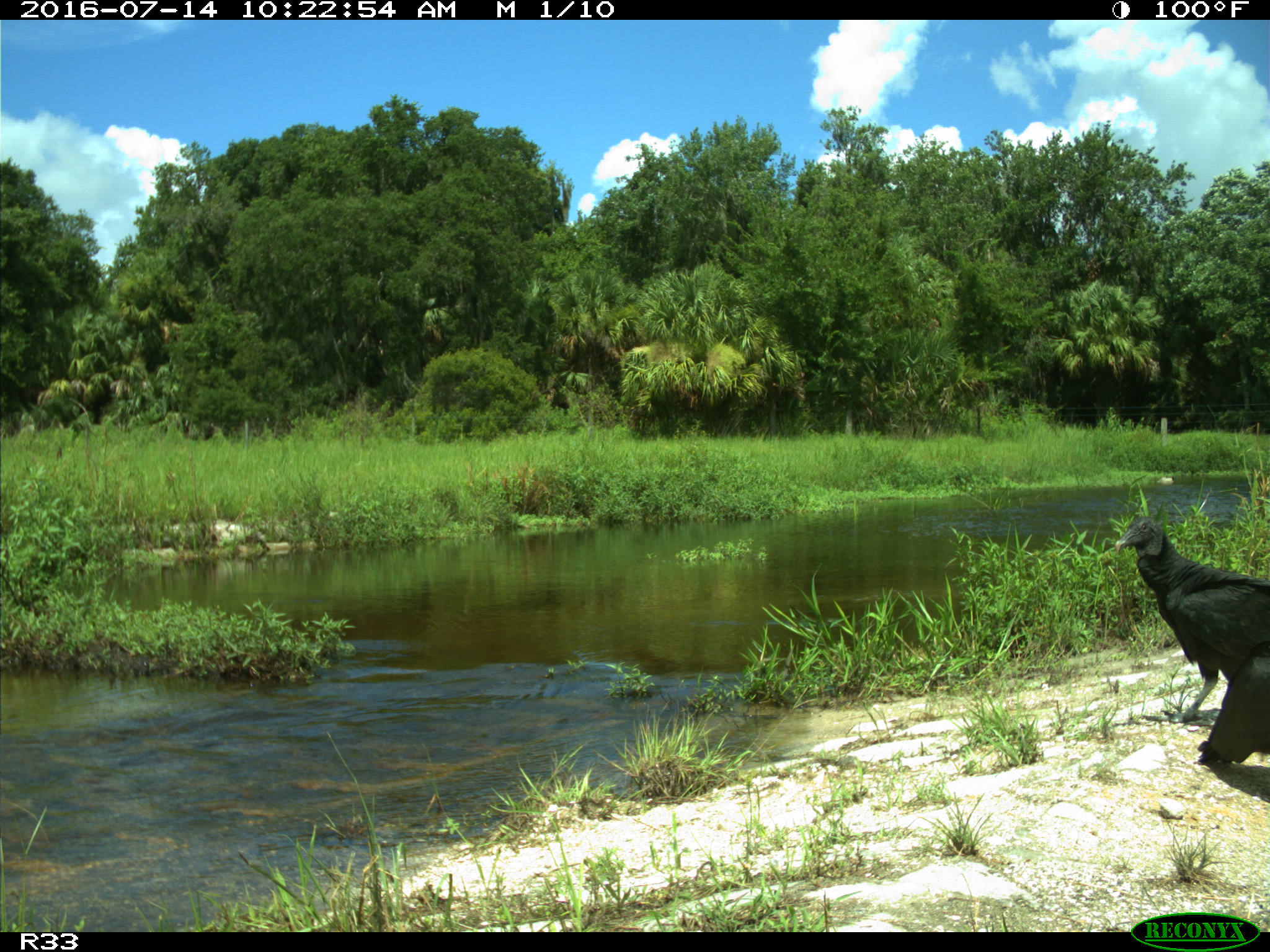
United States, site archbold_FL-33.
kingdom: Animalia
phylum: Chordata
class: Aves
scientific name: Aves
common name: birds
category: unidentified bird